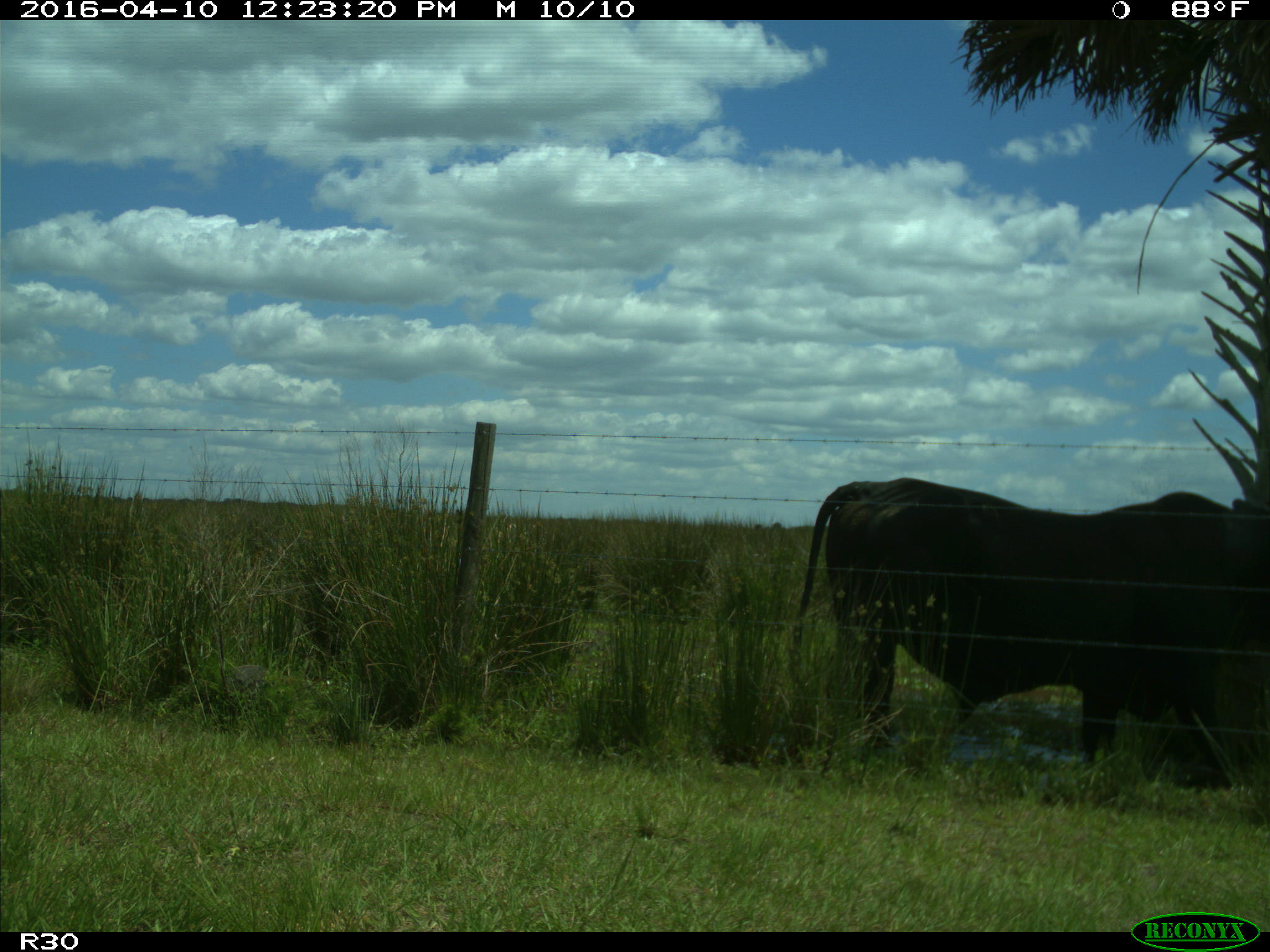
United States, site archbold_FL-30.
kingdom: Animalia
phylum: Chordata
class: Mammalia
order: Artiodactyla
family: Bovidae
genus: Bos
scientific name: Bos taurus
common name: domestic cow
Bos taurus (domestic cow).